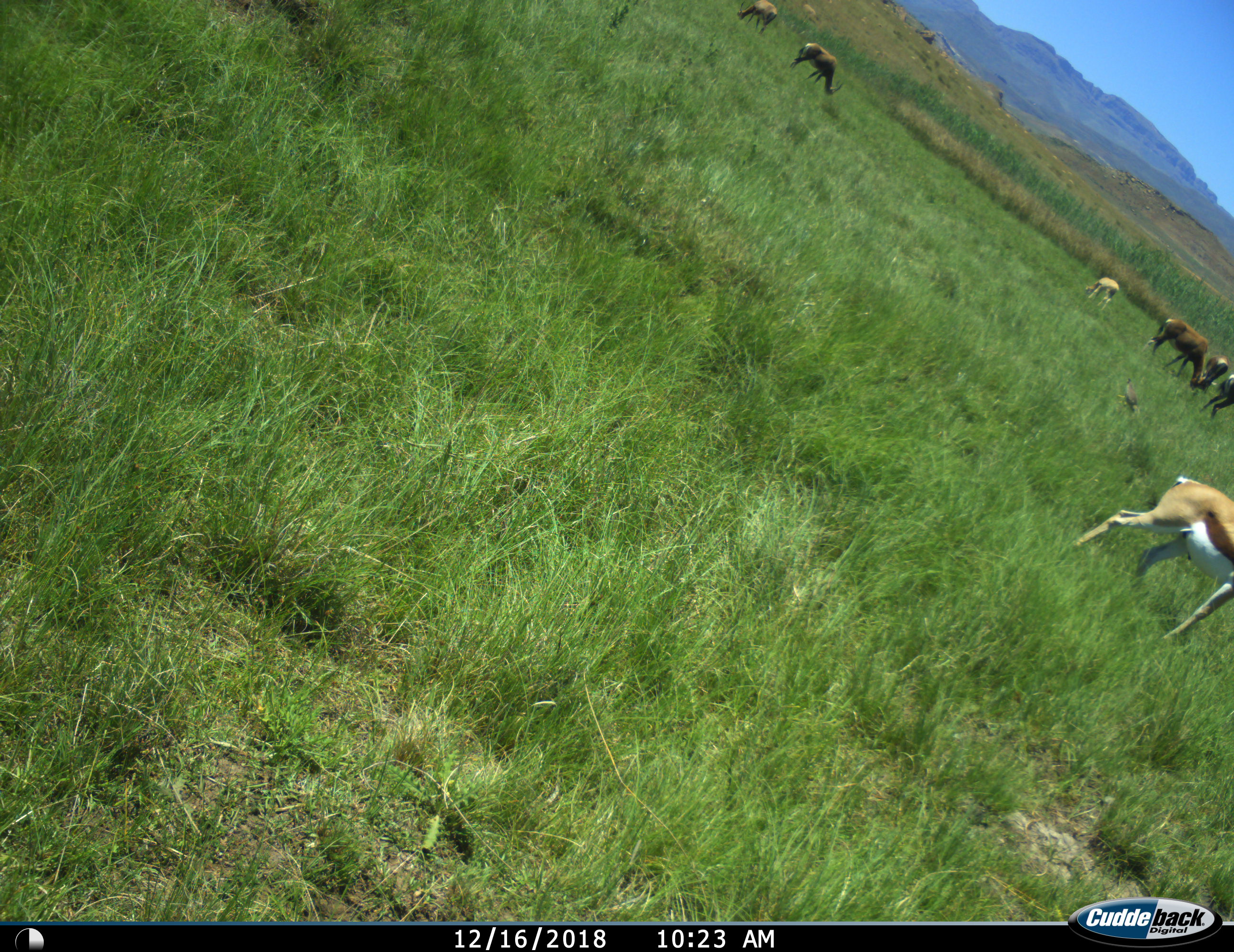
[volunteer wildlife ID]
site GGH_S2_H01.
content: unidentified animal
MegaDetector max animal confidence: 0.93